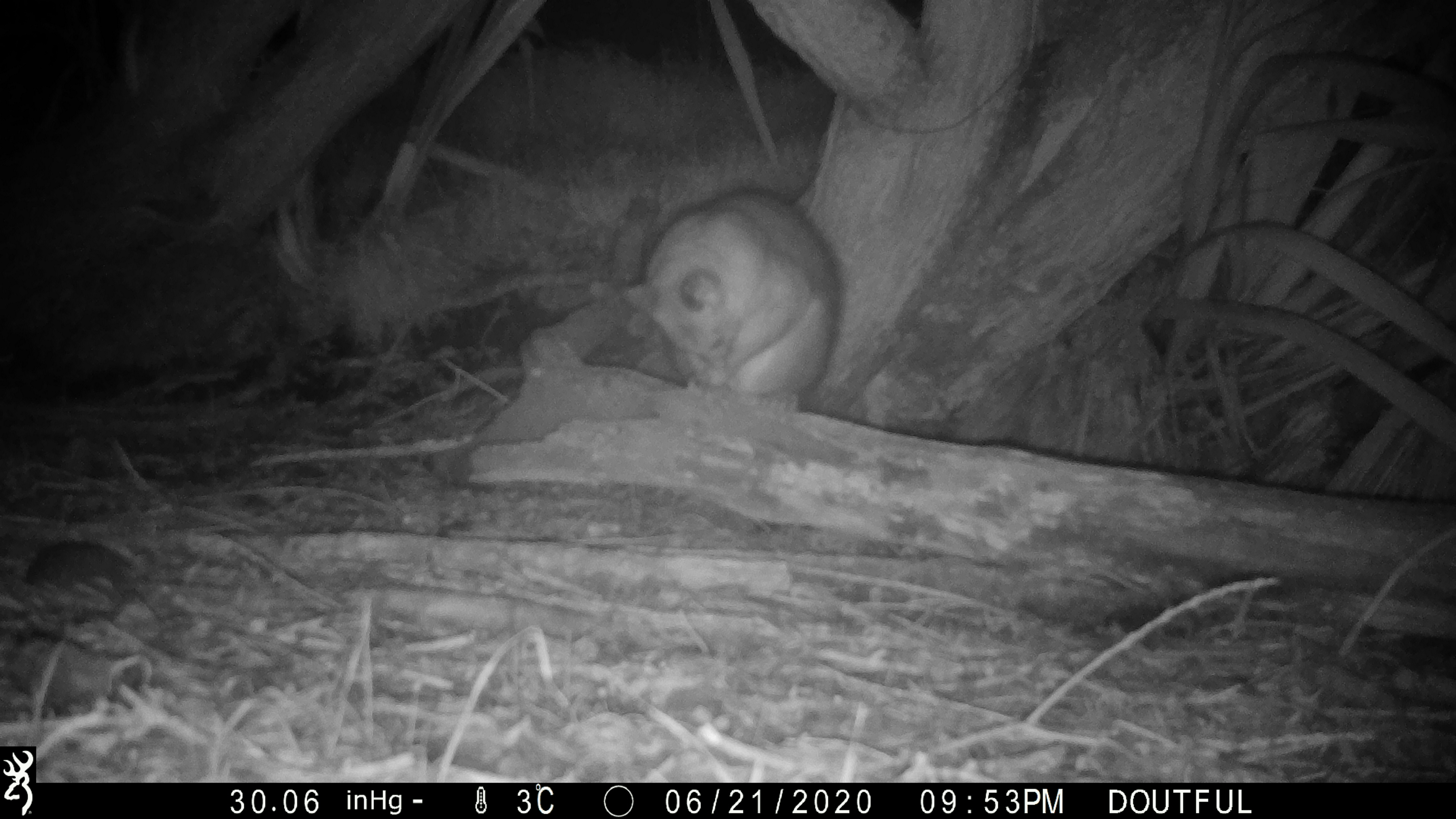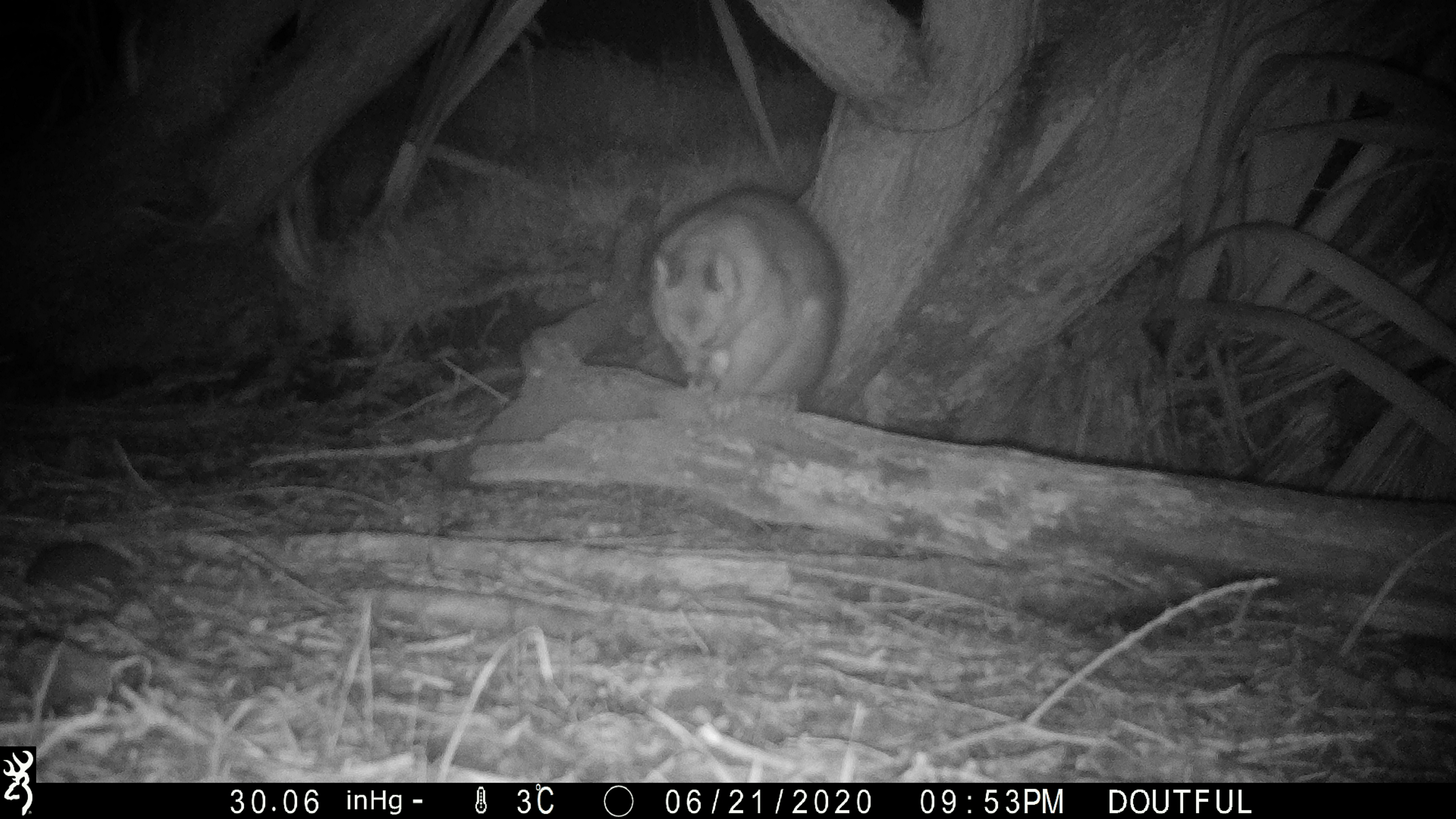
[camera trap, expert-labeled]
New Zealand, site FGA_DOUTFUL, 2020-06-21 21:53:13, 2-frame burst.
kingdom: Animalia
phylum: Chordata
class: Mammalia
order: Diprotodontia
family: Phalangeridae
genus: Trichosurus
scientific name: Trichosurus vulpecula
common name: common brushtail possum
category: possum